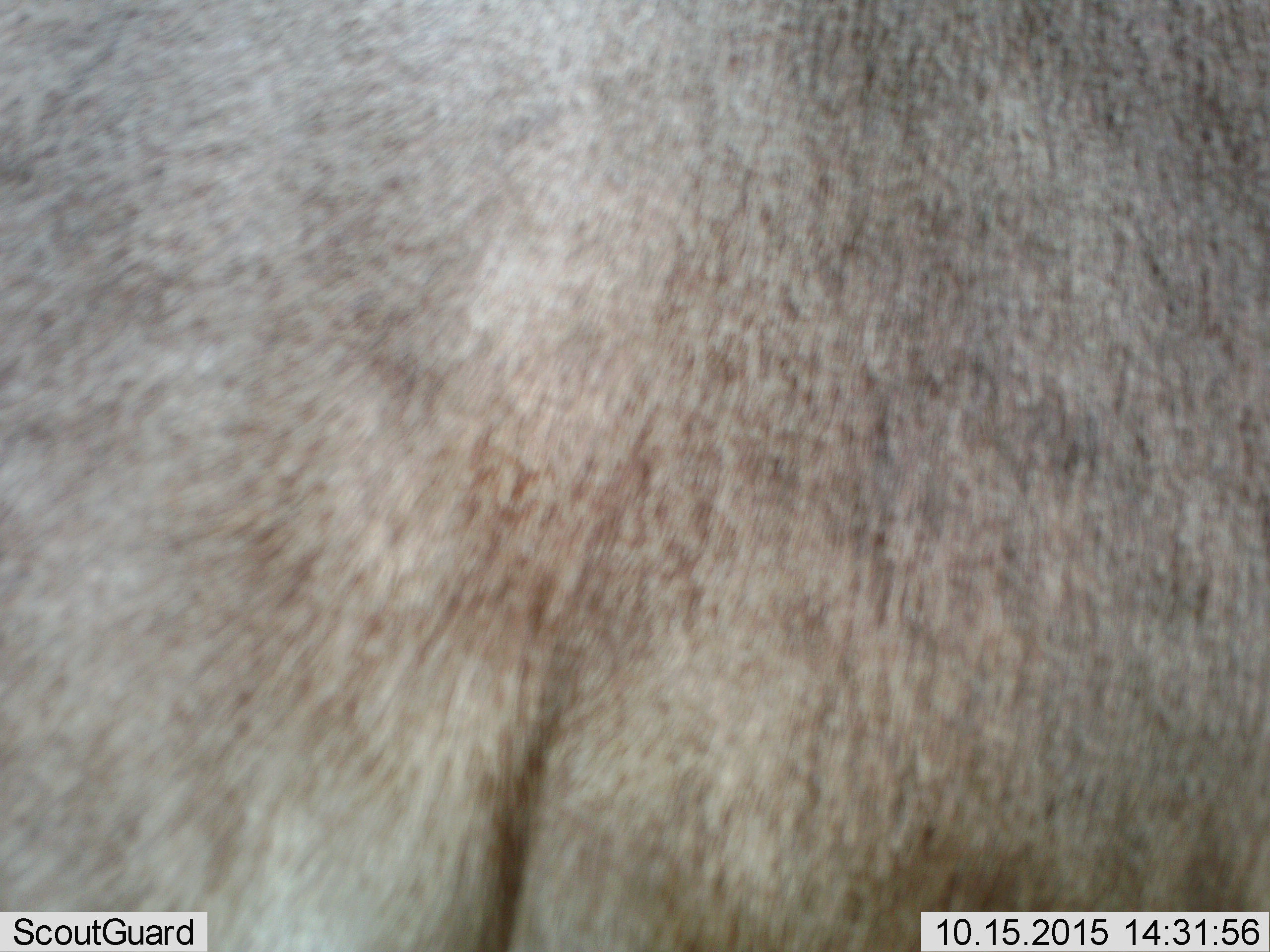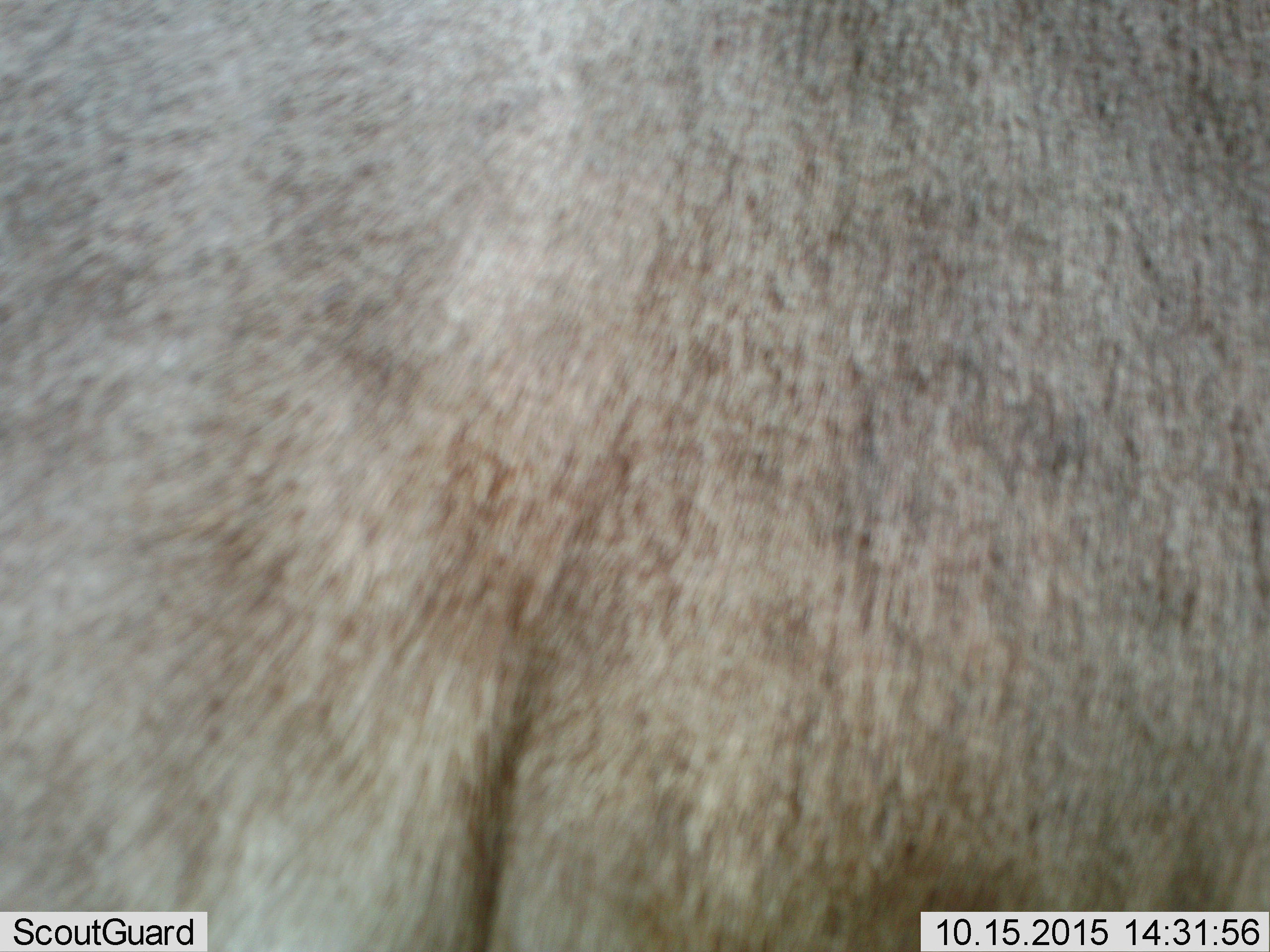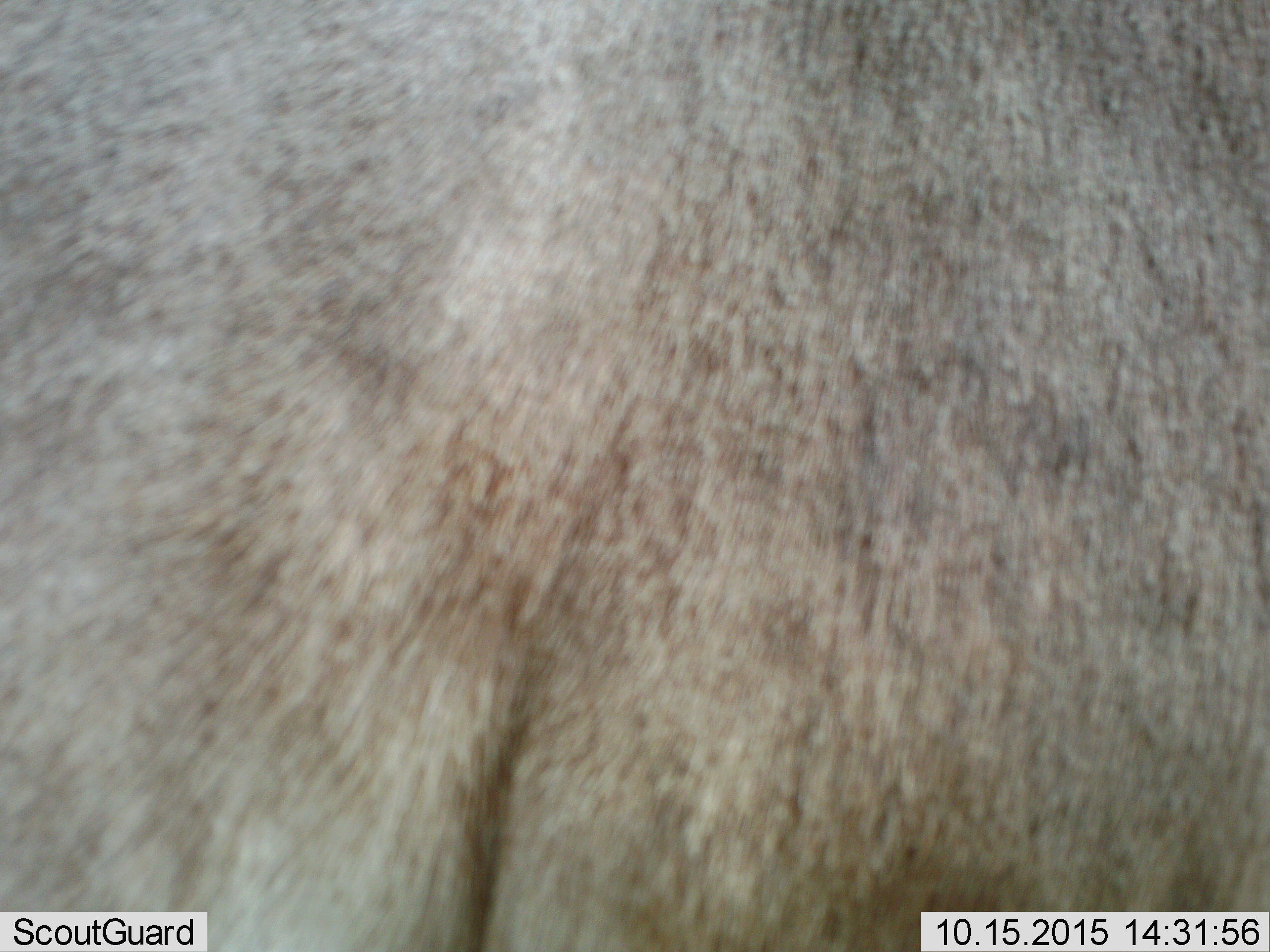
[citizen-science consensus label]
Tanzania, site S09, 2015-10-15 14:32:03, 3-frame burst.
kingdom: Animalia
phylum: Chordata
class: Mammalia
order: Artiodactyla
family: Bovidae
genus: Connochaetes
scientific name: Connochaetes taurinus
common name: blue wildebeest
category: wildebeest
Wildebeest (blue wildebeest) (Connochaetes taurinus), count 1. Behavior (volunteer vote fractions): standing 67%, resting 0%, moving 33%, interacting 0%. Young present (vote fraction): 0%. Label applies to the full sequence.